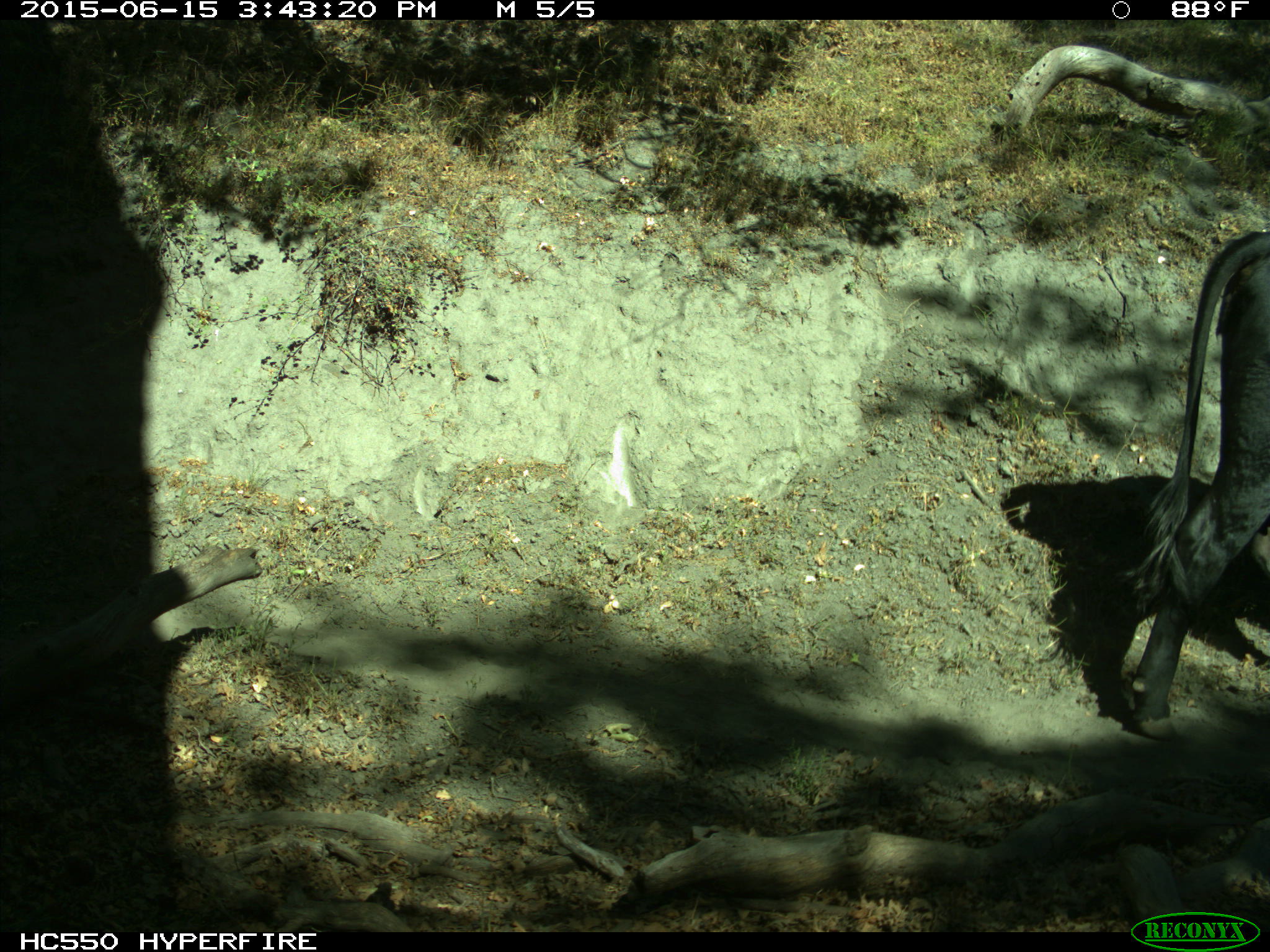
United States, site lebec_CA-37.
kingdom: Animalia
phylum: Chordata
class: Mammalia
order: Artiodactyla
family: Bovidae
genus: Bos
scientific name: Bos taurus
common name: domestic cow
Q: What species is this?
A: Bos taurus (domestic cow).